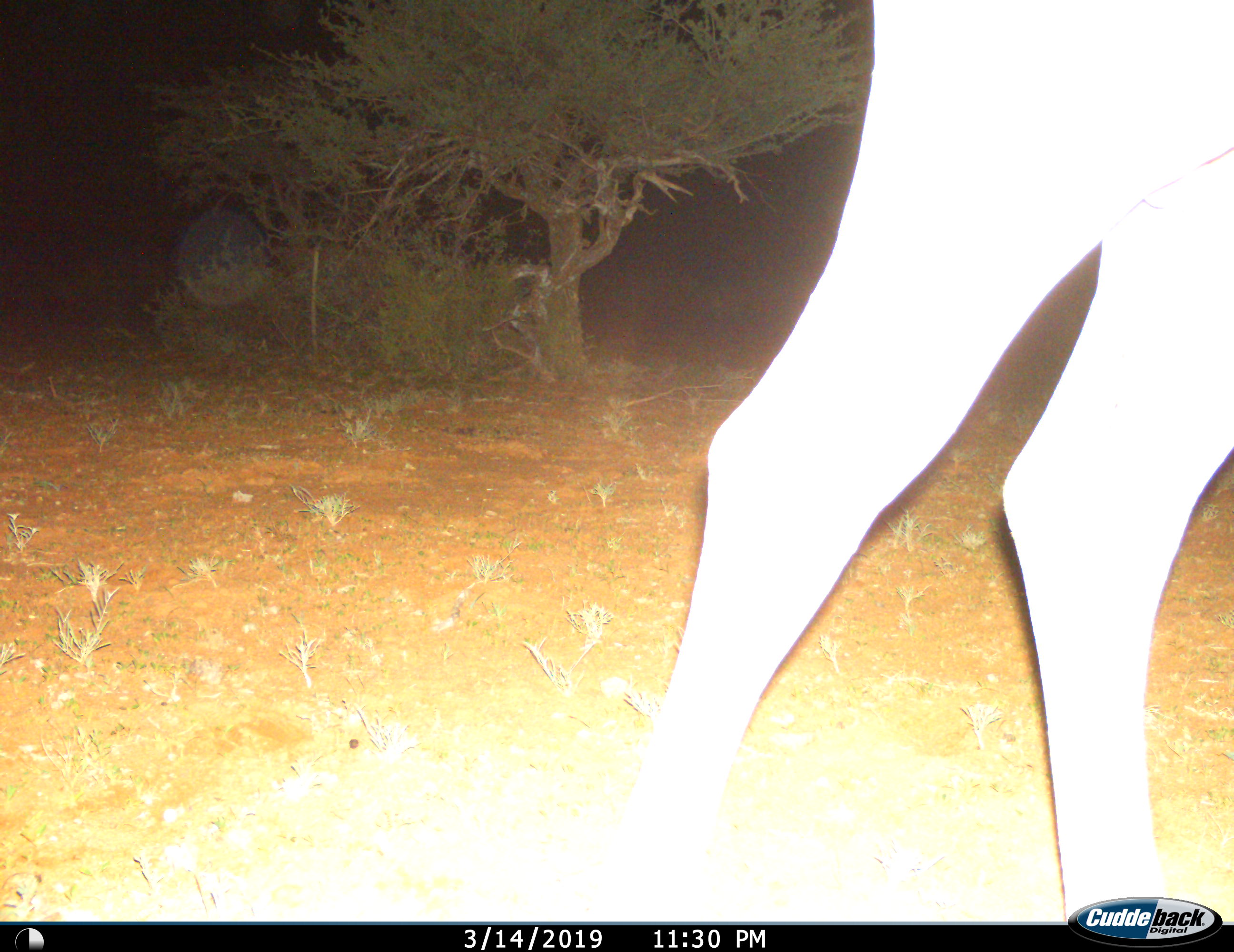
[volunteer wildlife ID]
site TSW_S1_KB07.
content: unidentified animal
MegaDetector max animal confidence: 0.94